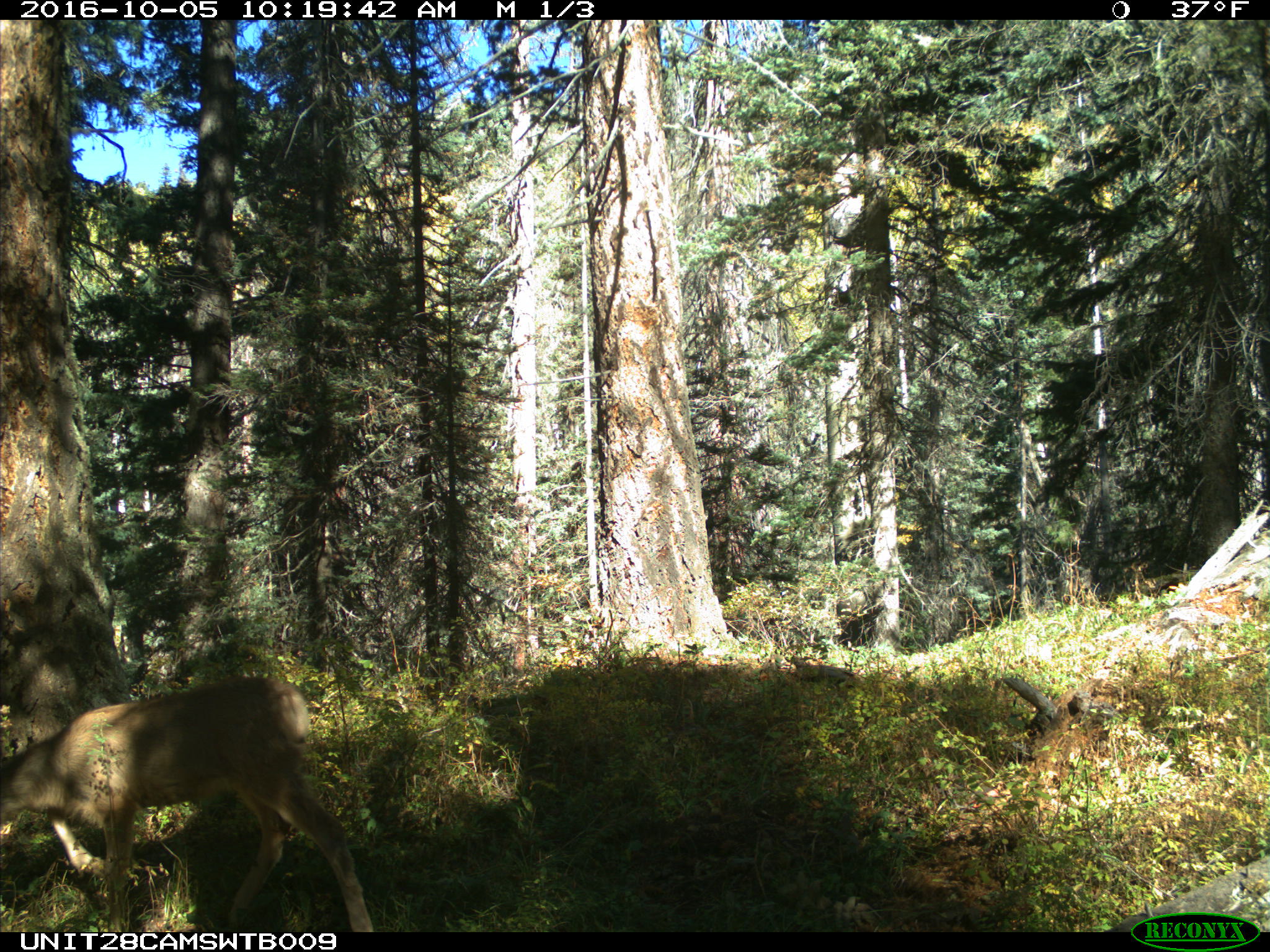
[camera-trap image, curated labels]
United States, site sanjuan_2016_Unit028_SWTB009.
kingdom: Animalia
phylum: Chordata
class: Mammalia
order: Artiodactyla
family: Cervidae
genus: Odocoileus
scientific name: Odocoileus hemionus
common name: mule deer